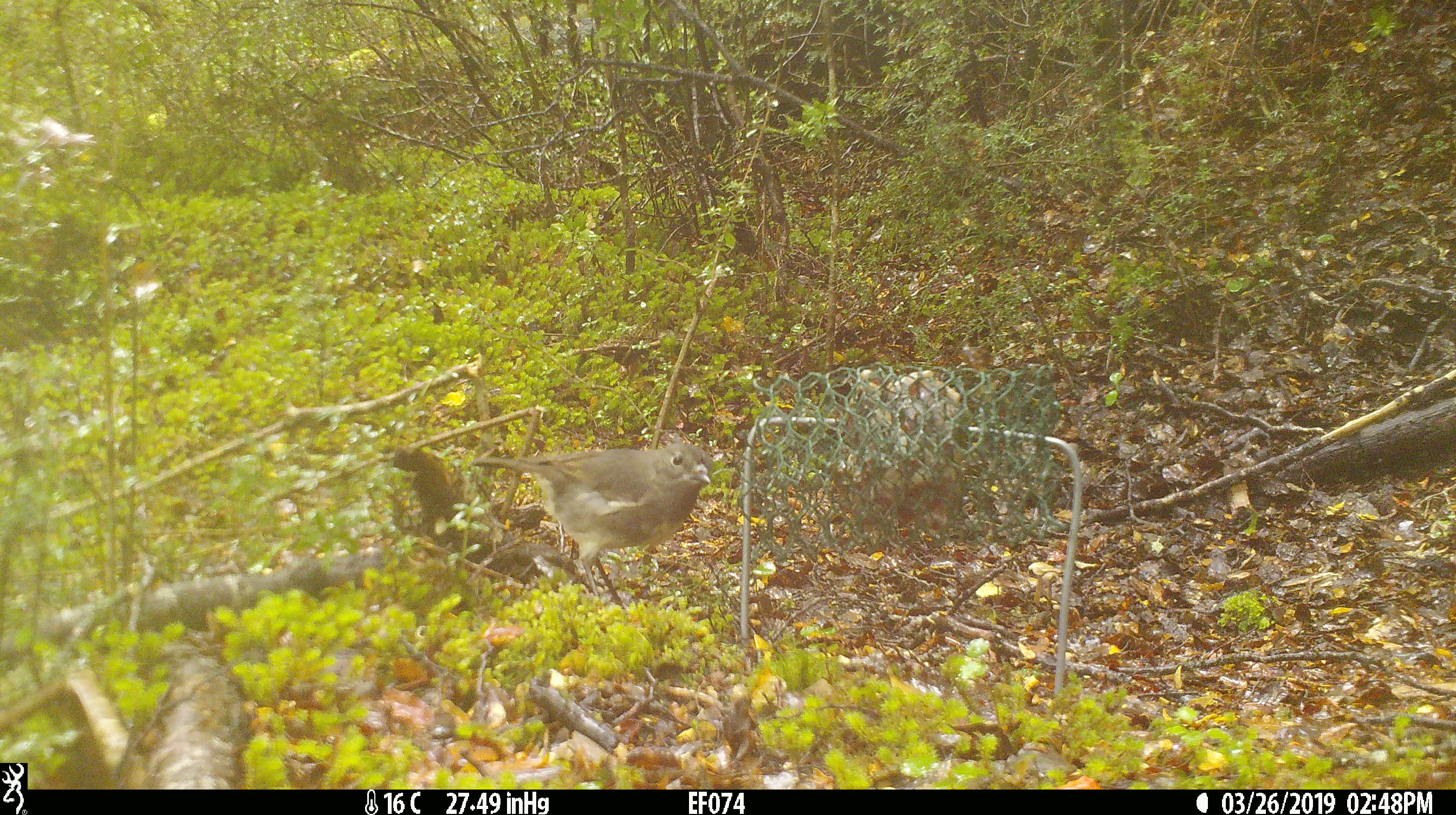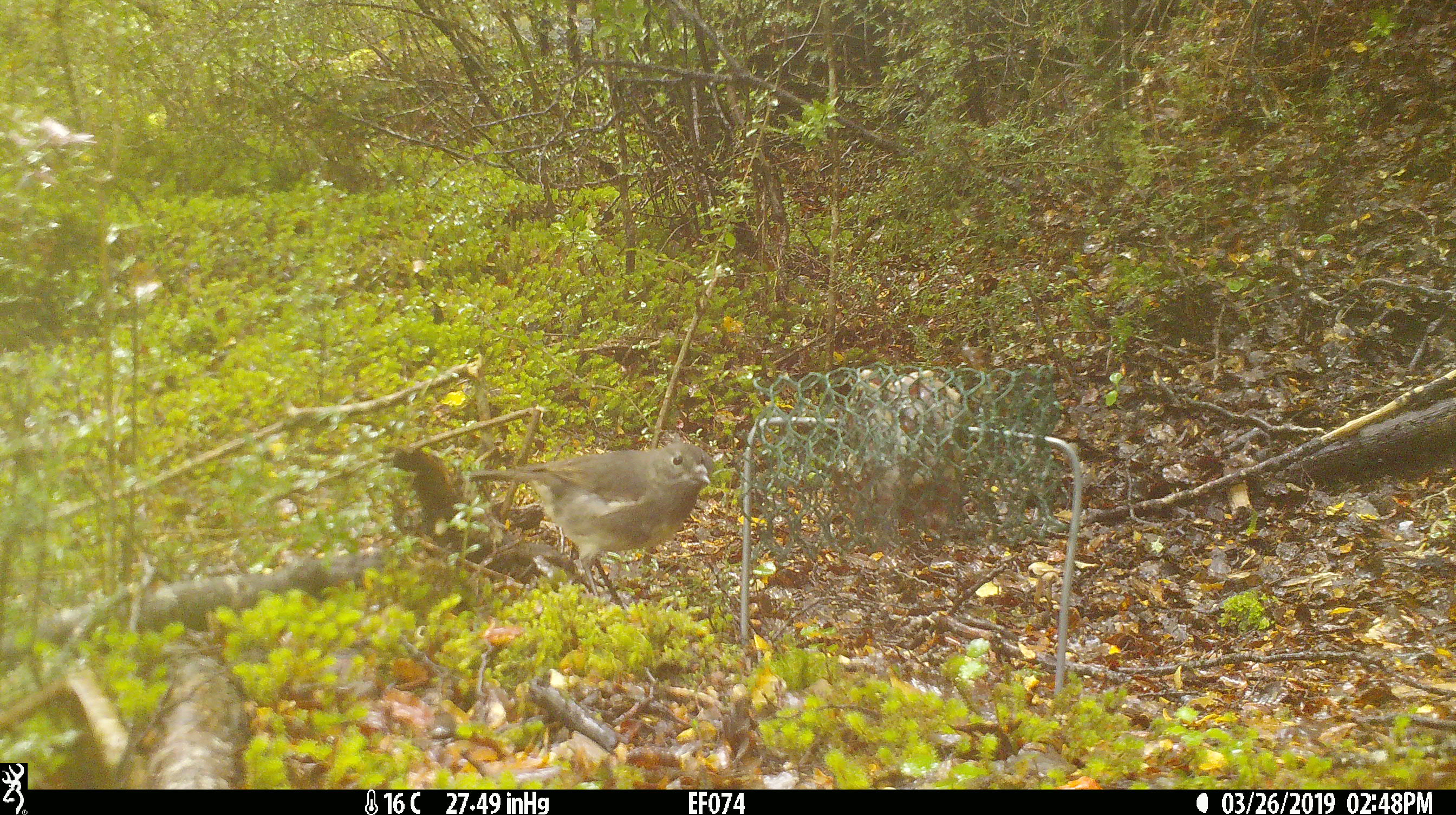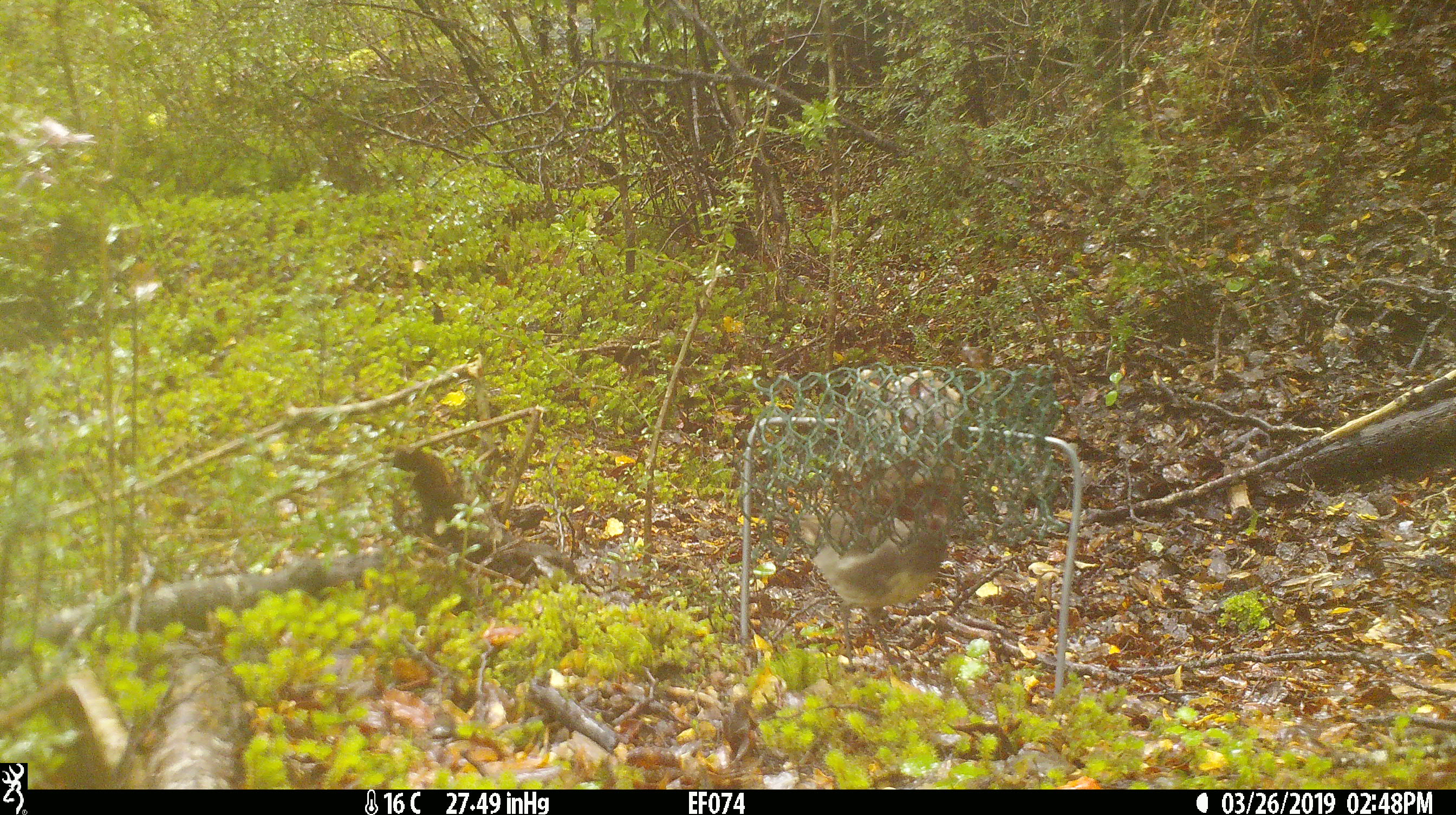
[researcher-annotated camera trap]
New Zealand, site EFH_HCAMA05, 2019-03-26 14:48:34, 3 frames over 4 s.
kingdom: Animalia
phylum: Chordata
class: Aves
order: Passeriformes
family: Petroicidae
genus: Petroica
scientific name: Petroica australis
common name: new zealand robin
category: robin